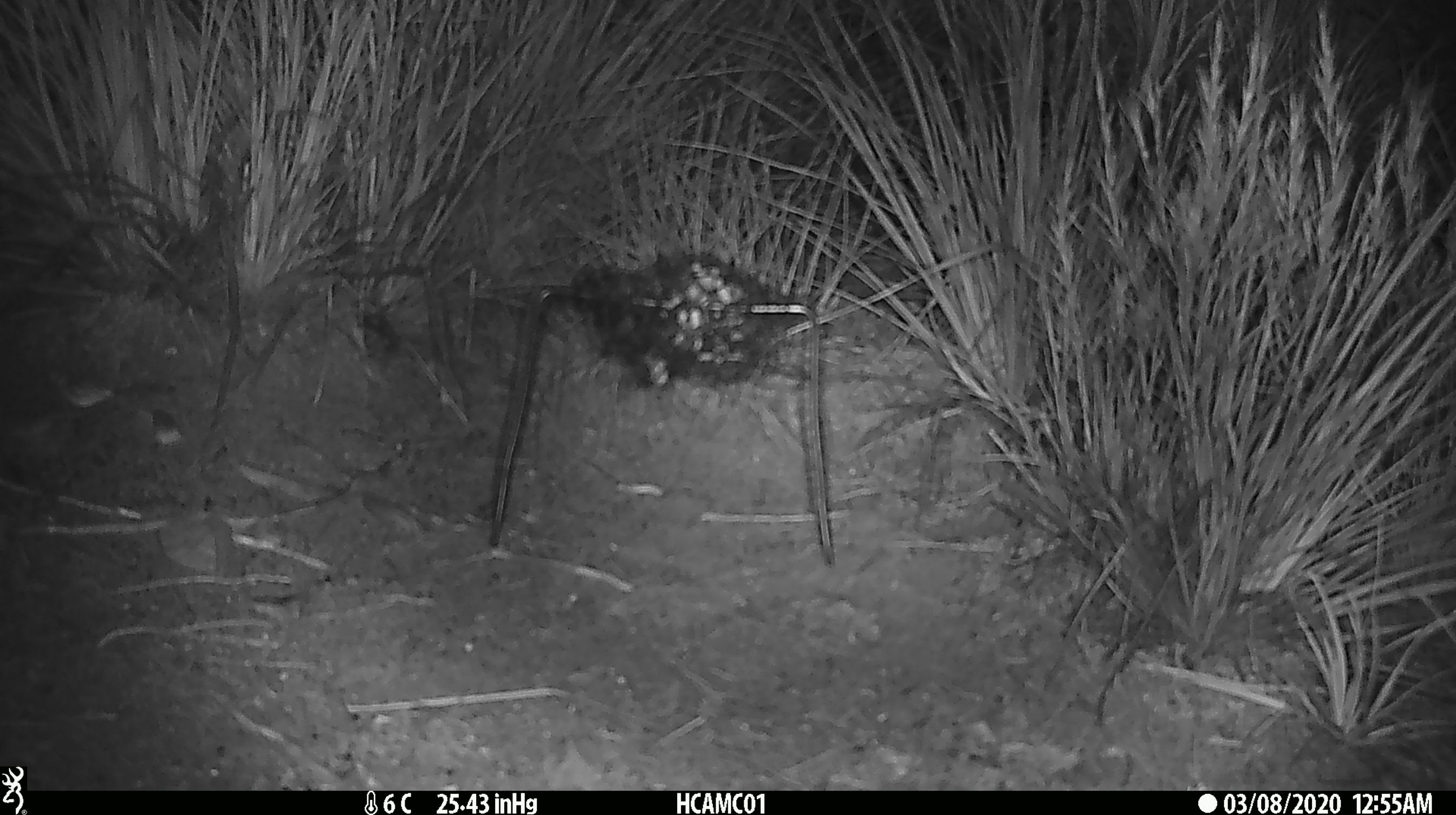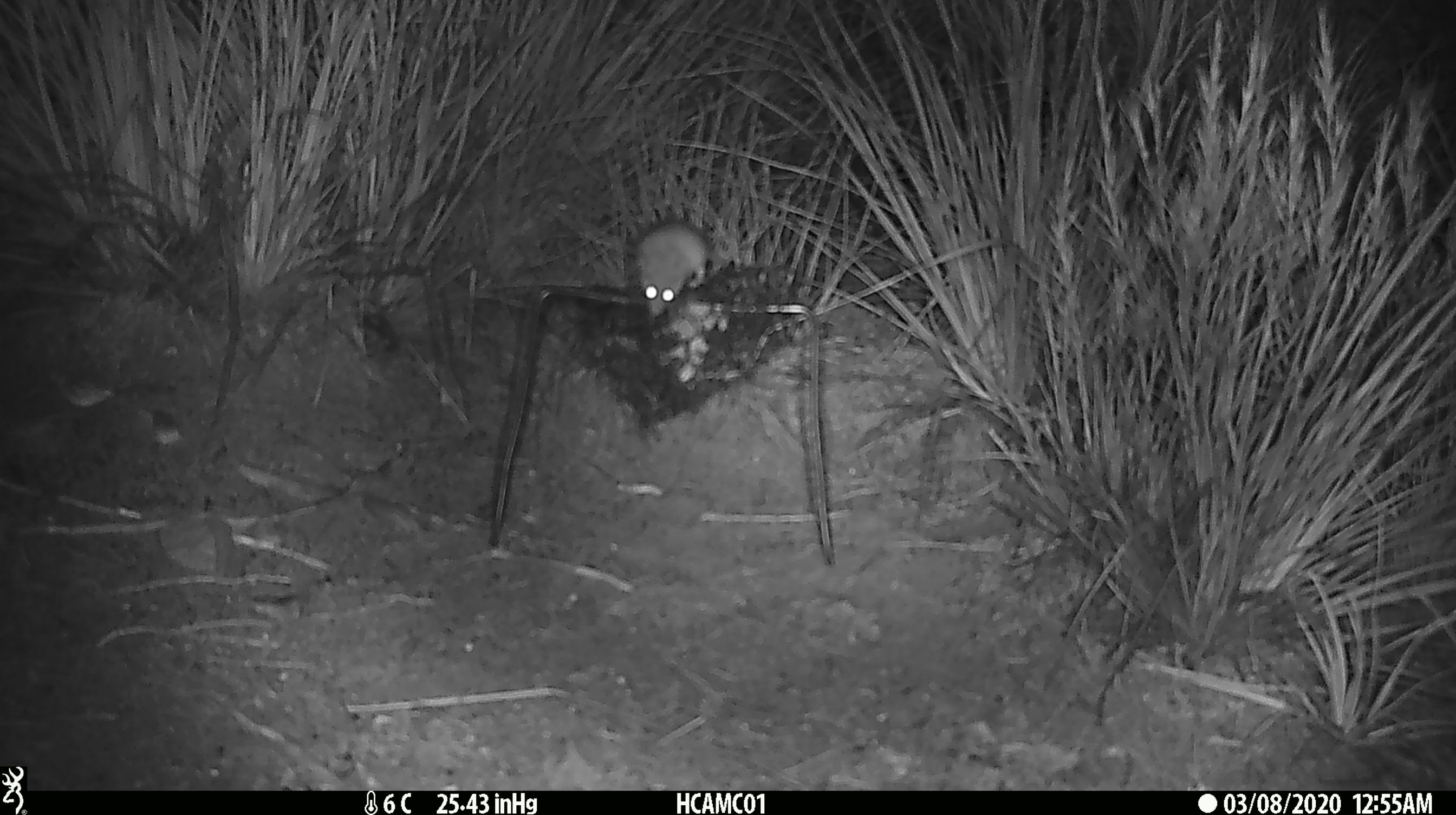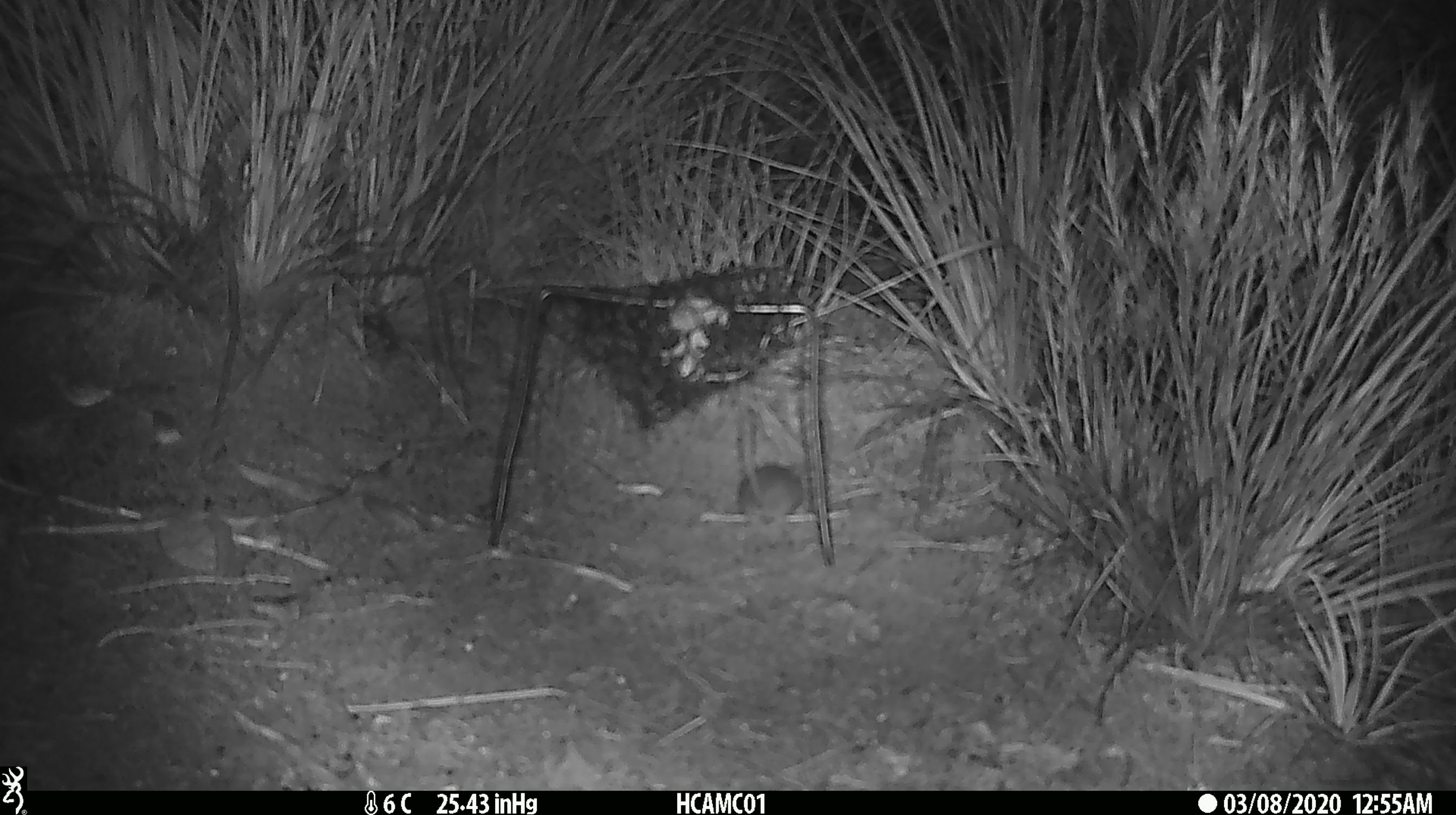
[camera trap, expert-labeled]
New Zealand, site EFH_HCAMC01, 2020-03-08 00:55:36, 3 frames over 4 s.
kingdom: Animalia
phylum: Chordata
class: Mammalia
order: Rodentia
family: Muridae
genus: Mus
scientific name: Mus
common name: mouse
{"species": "mouse (Mus)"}